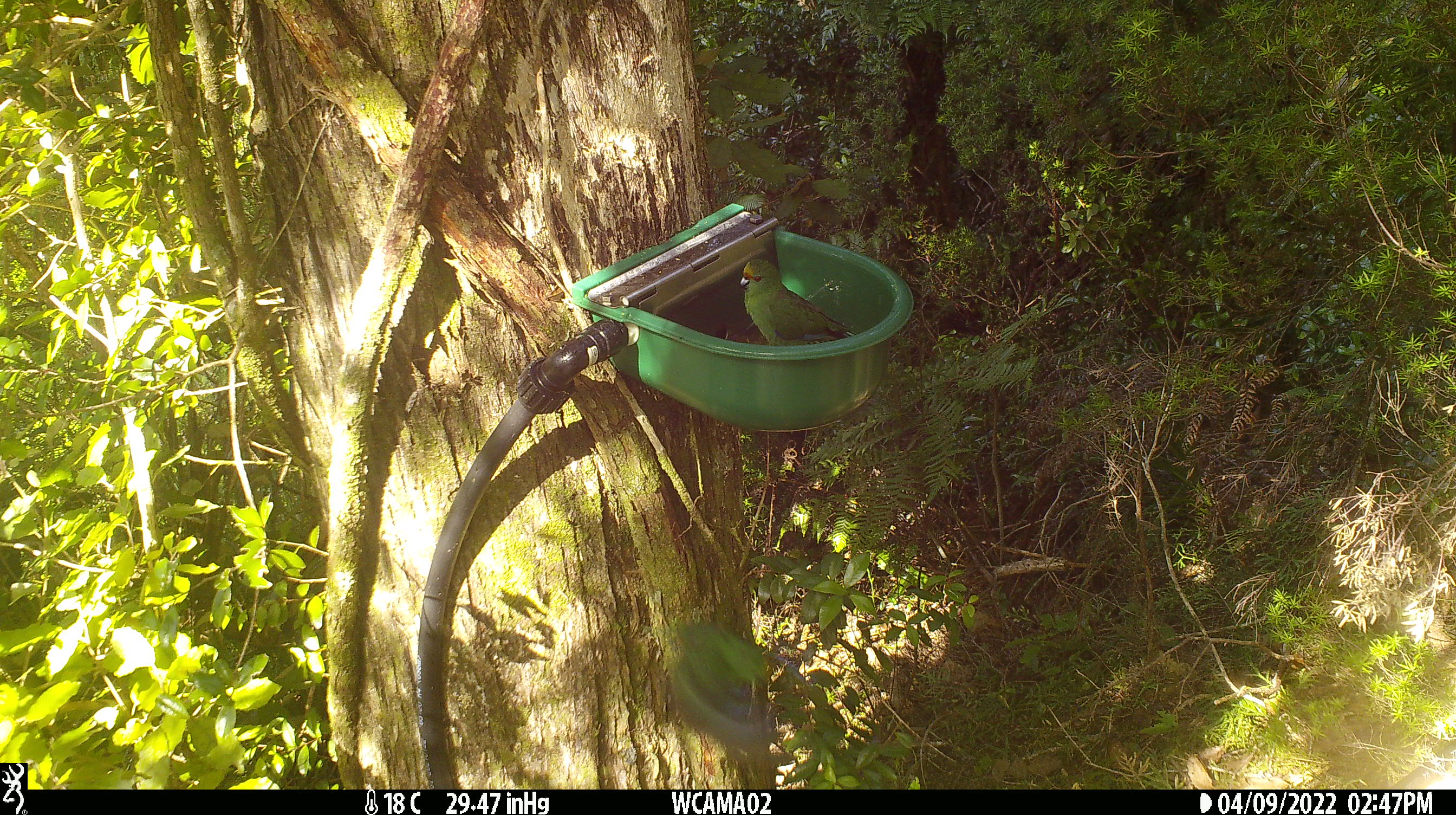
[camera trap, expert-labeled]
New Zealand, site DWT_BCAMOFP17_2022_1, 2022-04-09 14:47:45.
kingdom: Animalia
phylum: Chordata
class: Aves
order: Psittaciformes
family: Psittaculidae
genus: Cyanoramphus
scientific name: Cyanoramphus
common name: parakeet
Parakeet (Cyanoramphus).